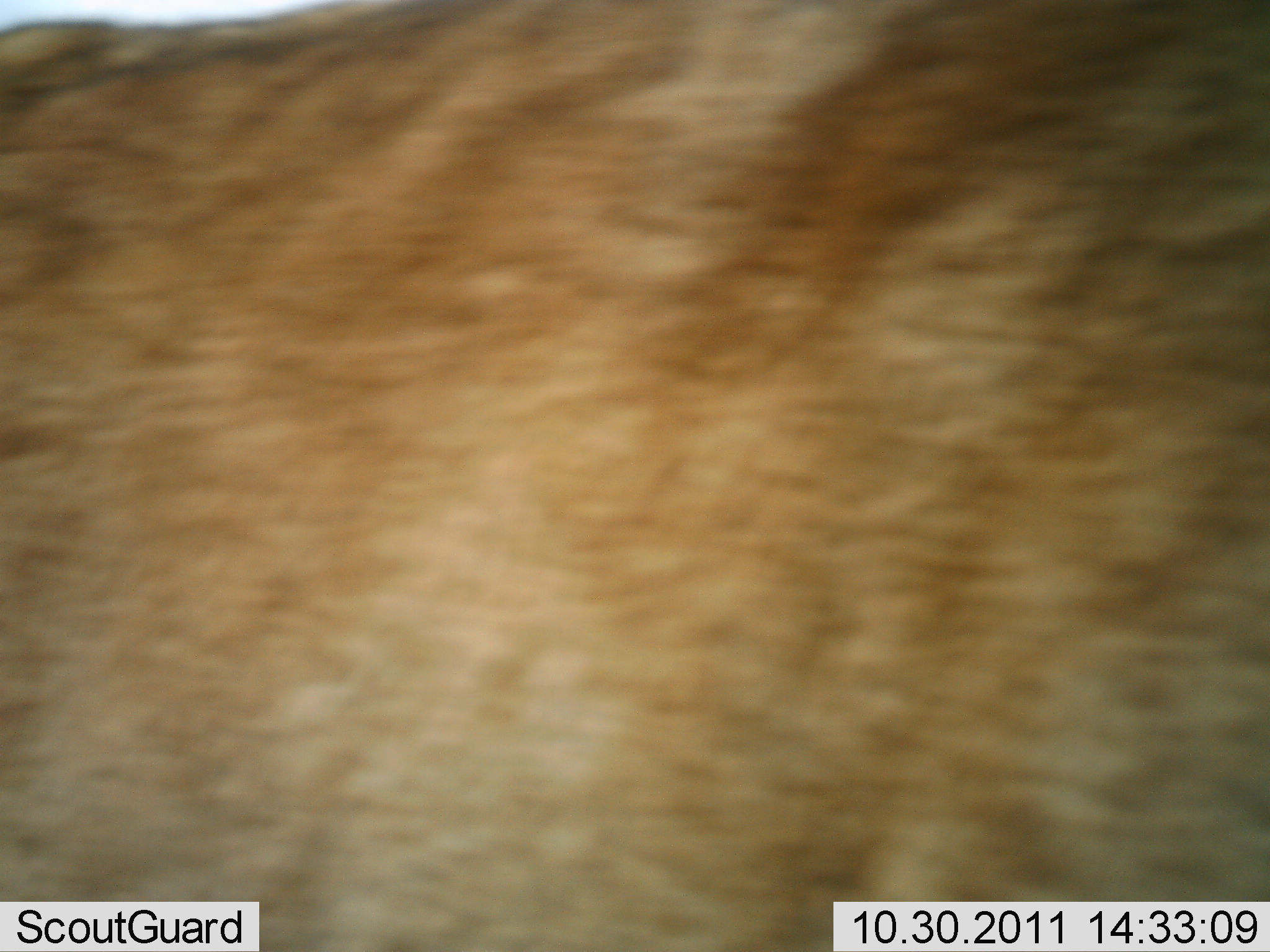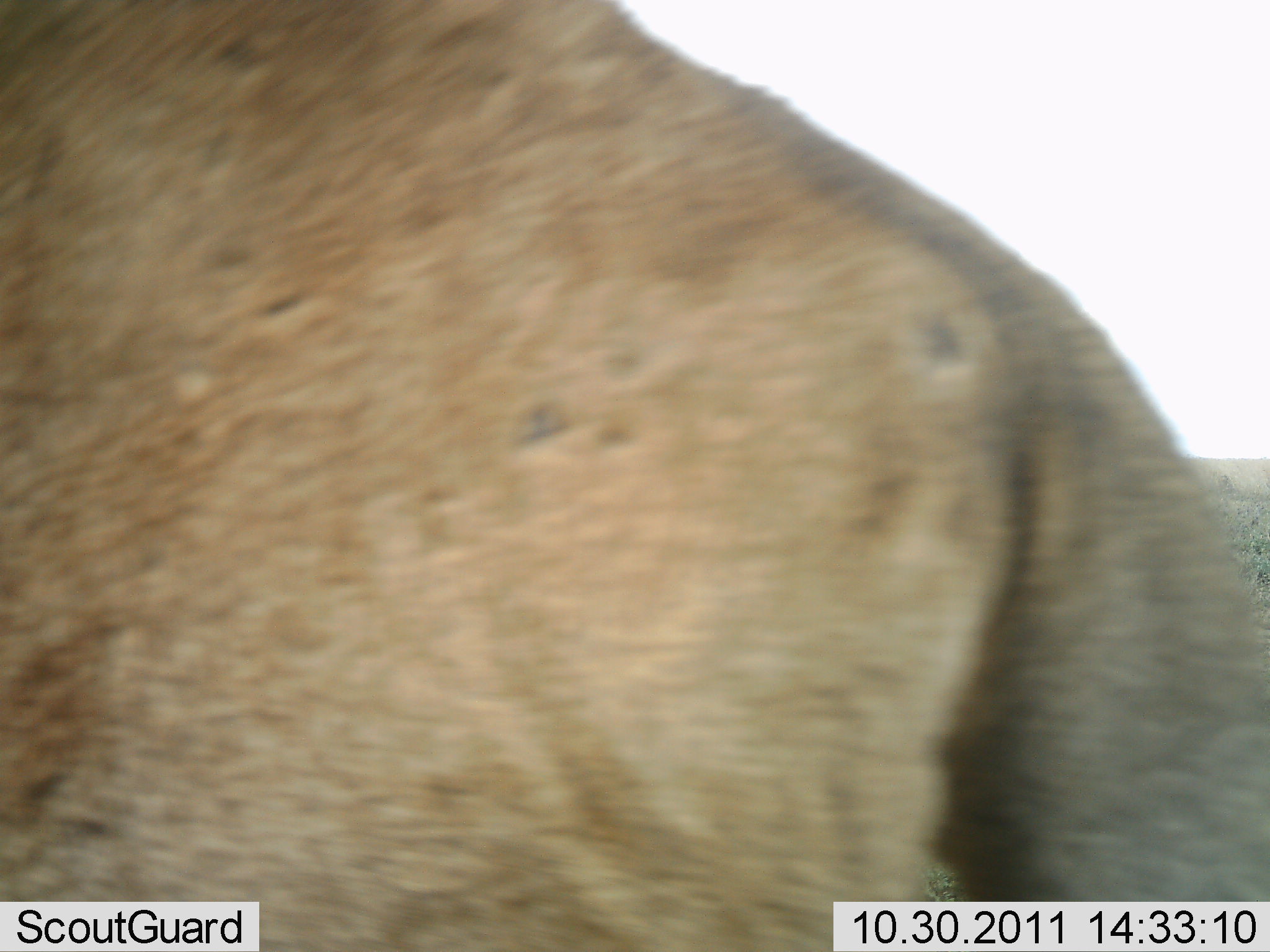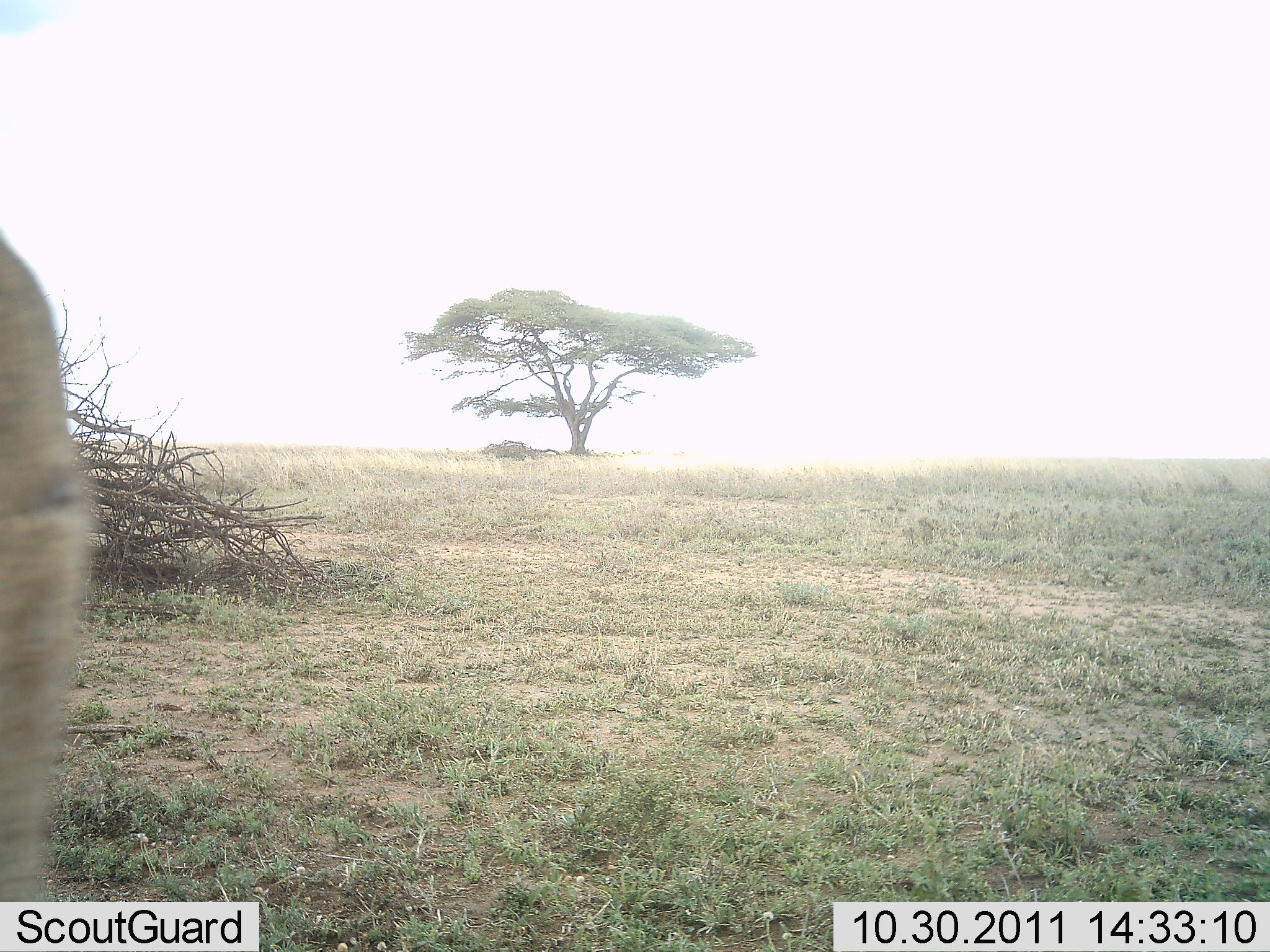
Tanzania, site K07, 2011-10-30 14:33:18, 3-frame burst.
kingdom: Animalia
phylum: Chordata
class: Mammalia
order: Carnivora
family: Felidae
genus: Panthera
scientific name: Panthera leo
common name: lion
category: lionmale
Lionmale (lion) (Panthera leo), count 1. Behavior (volunteer vote fractions): standing 0%, resting 0%, moving 100%, interacting 0%. Young present (vote fraction): 0%. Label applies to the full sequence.